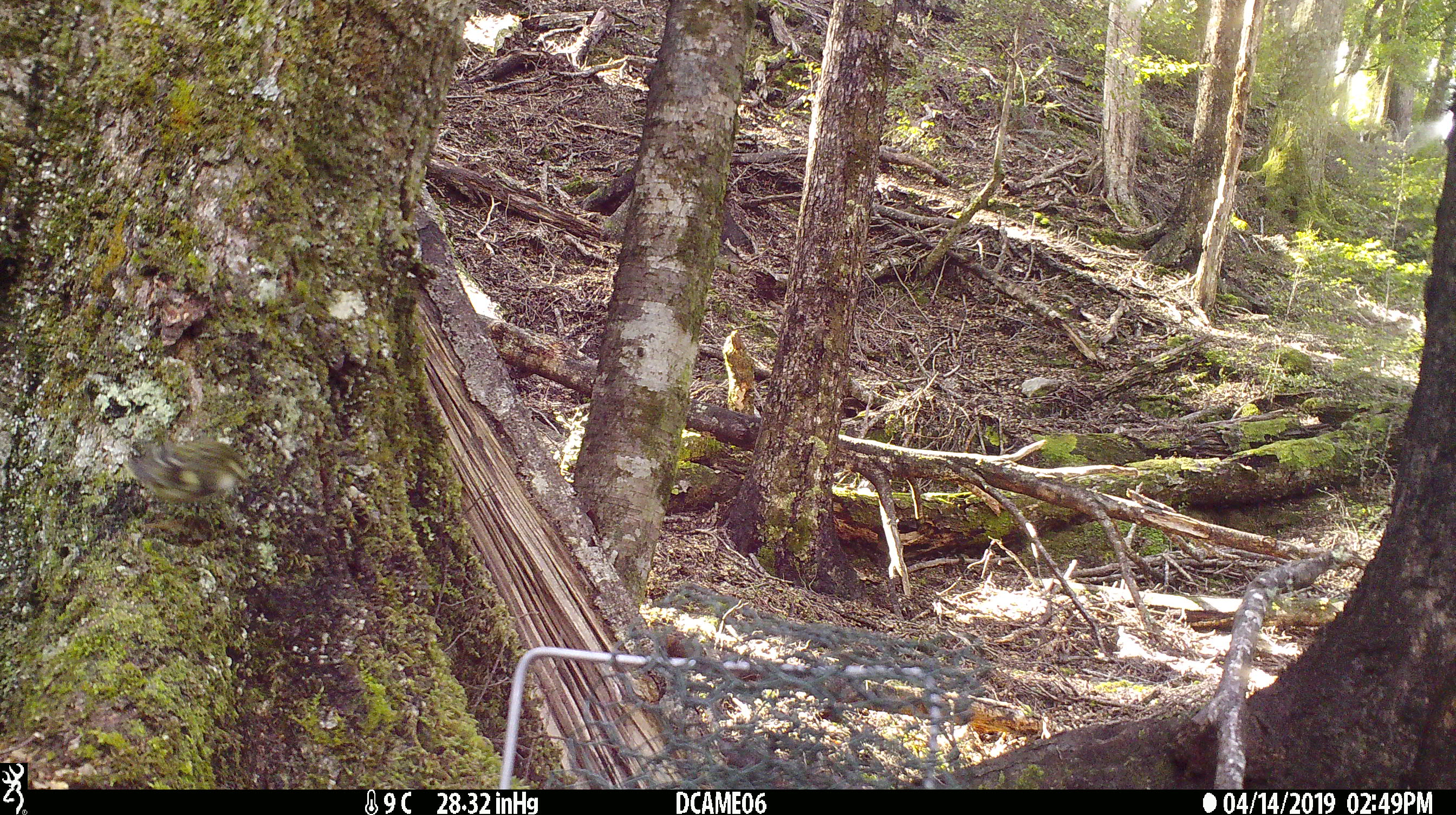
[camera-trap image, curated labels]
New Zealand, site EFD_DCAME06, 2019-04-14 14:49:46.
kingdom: Animalia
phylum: Chordata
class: Aves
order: Passeriformes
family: Acanthisittidae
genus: Acanthisitta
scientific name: Acanthisitta chloris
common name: rifleman